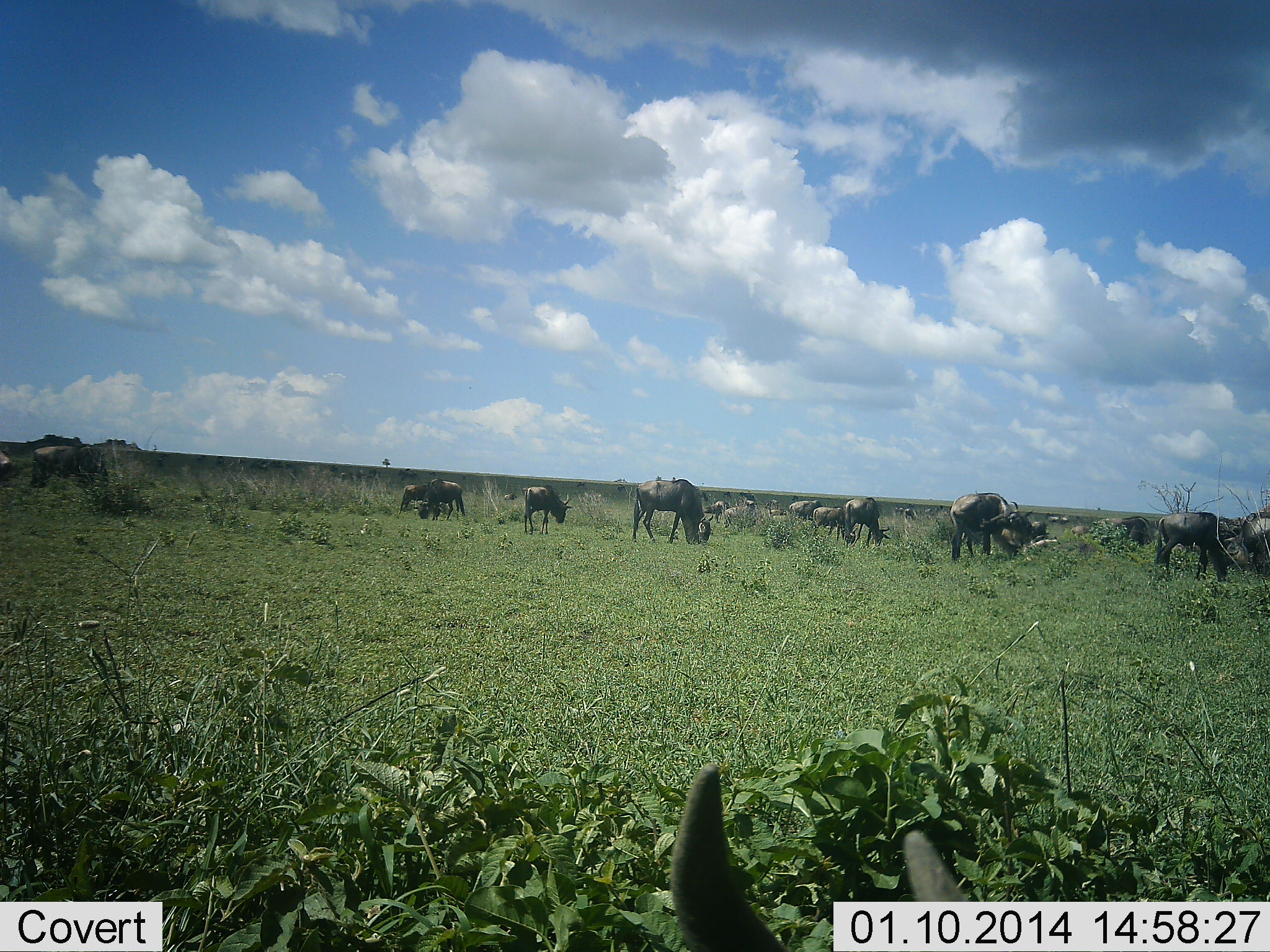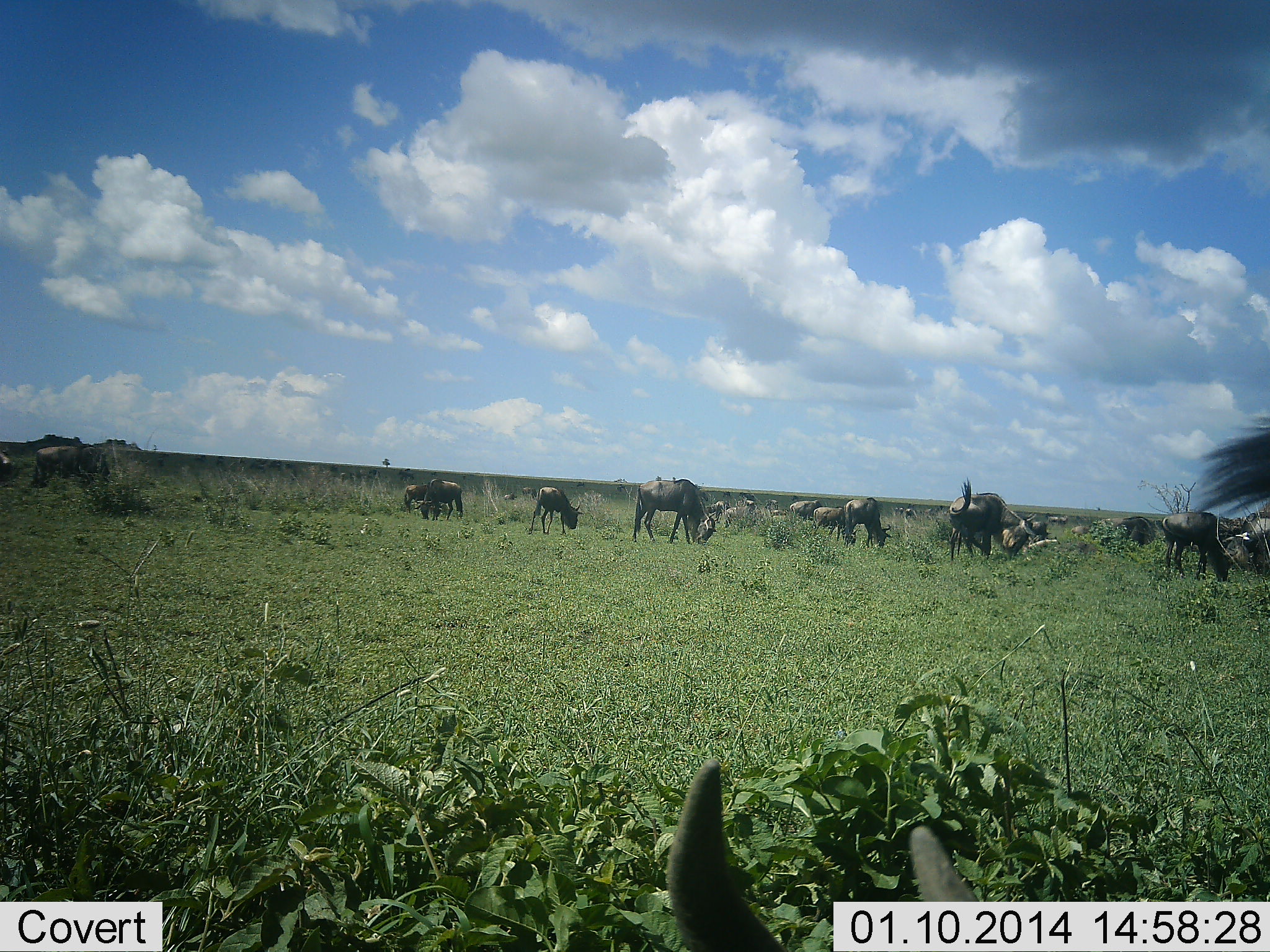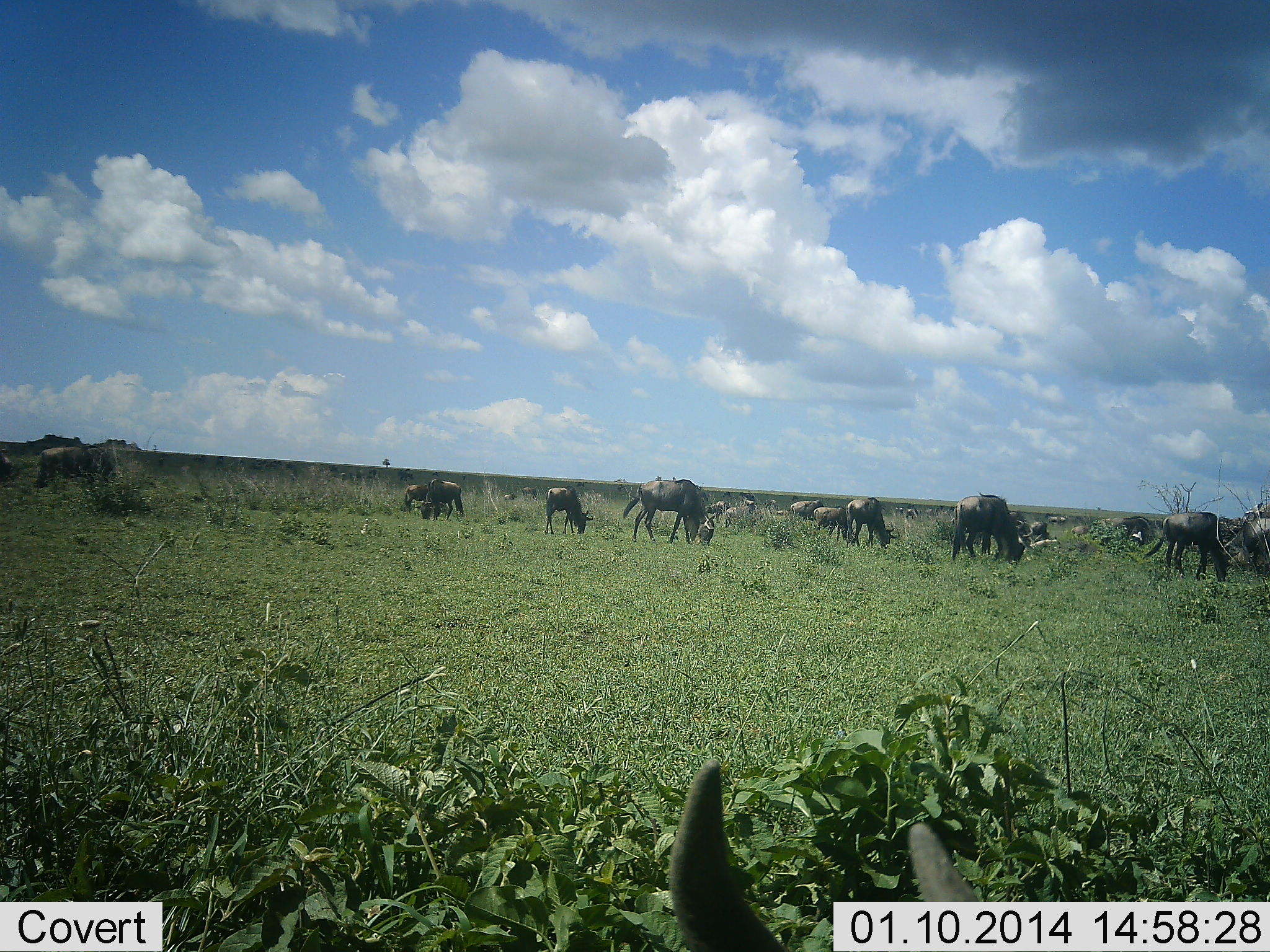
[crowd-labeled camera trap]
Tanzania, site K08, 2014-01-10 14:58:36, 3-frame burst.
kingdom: Animalia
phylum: Chordata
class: Mammalia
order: Artiodactyla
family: Bovidae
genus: Connochaetes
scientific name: Connochaetes taurinus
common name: blue wildebeest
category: wildebeest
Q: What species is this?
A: Wildebeest (blue wildebeest) (Connochaetes taurinus).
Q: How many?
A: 11-50.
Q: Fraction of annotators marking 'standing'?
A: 50%.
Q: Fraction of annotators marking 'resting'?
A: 0%.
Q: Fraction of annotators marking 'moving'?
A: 50%.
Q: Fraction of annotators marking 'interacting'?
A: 0%.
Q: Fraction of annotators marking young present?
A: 0%.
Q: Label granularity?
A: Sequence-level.